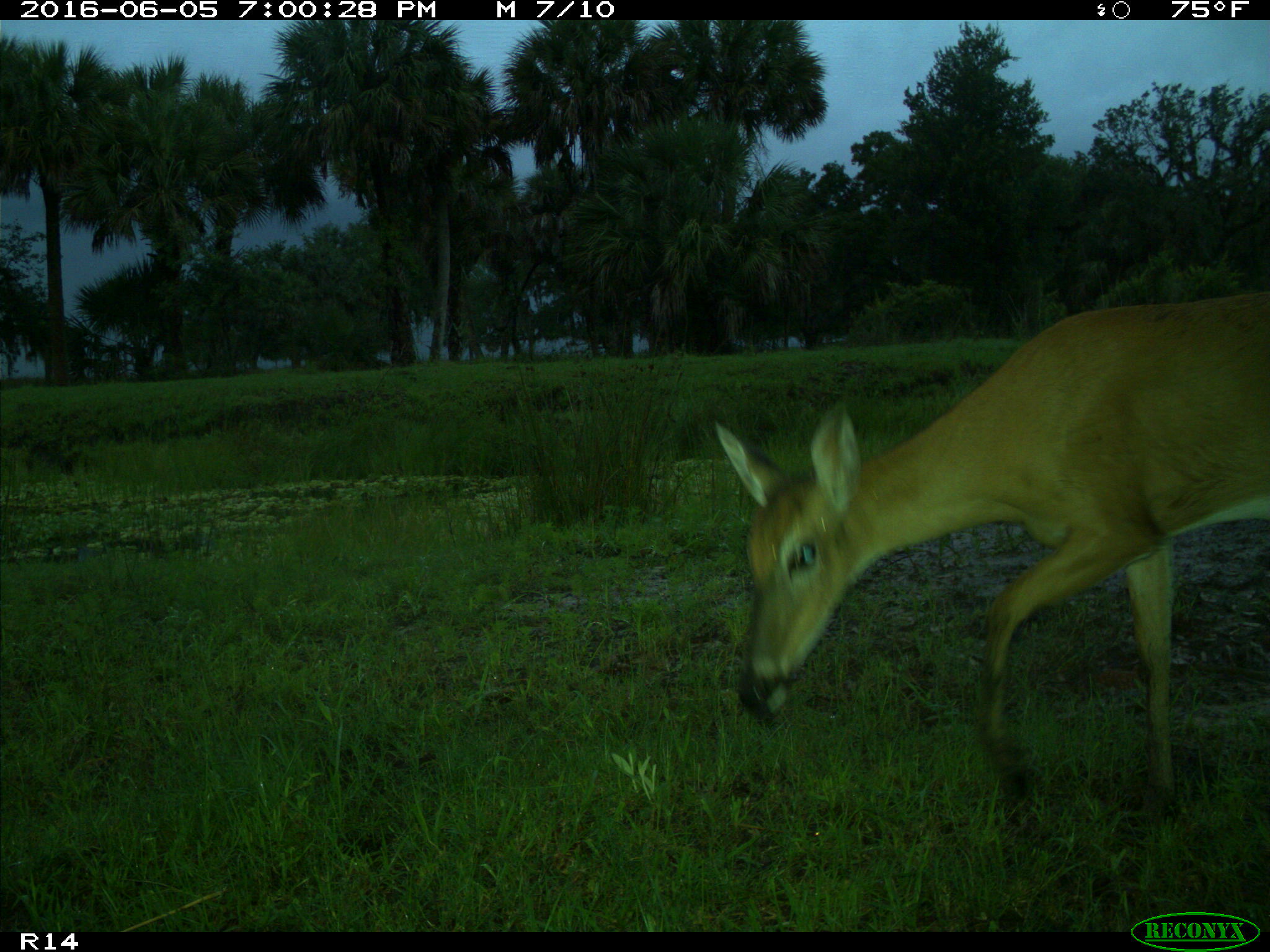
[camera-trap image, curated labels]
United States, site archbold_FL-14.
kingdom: Animalia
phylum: Chordata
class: Mammalia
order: Artiodactyla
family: Cervidae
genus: Odocoileus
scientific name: Odocoileus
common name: deer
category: unidentified deer